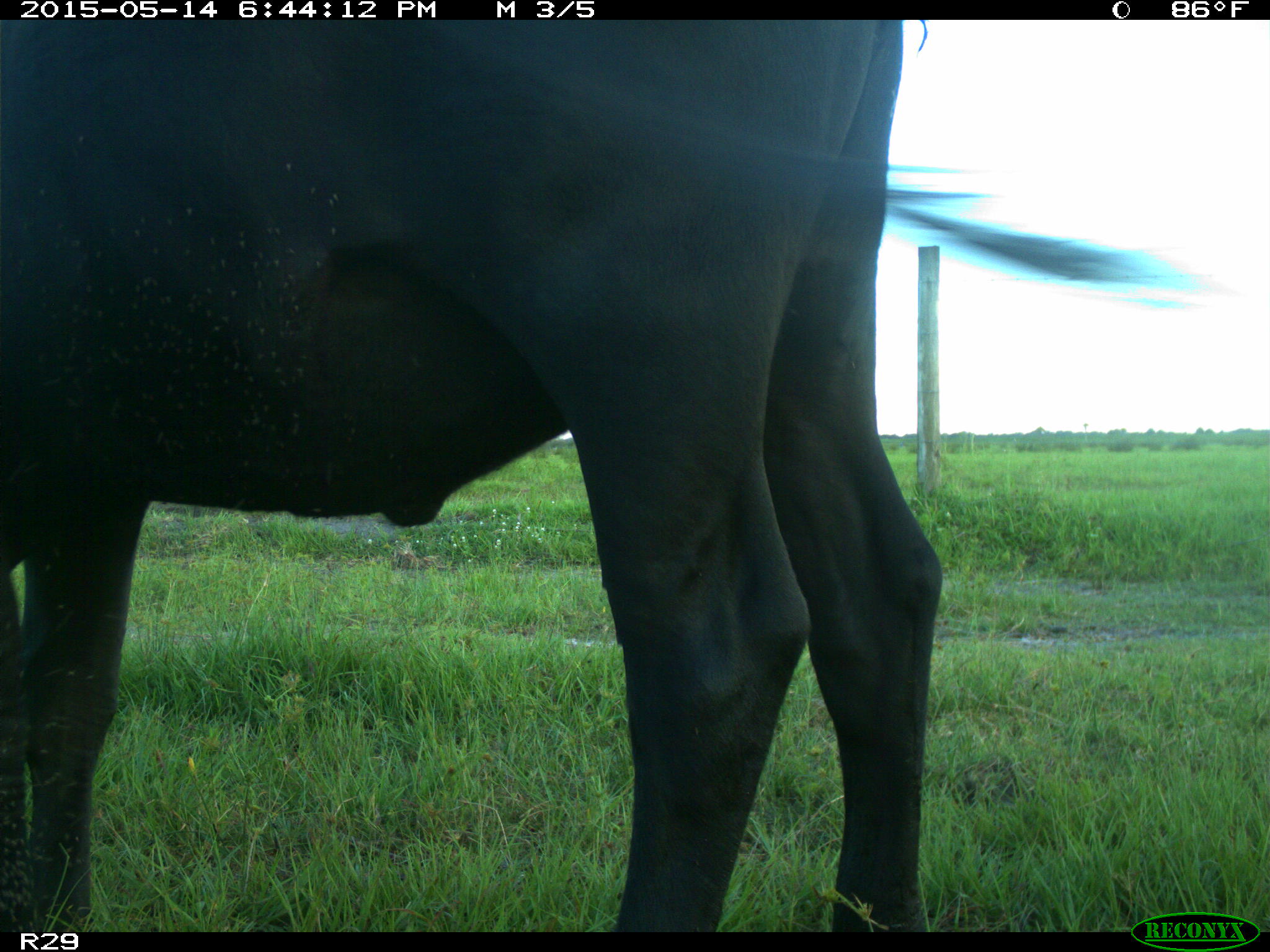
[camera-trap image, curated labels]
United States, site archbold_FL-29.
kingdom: Animalia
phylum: Chordata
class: Mammalia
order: Artiodactyla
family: Bovidae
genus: Bos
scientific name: Bos taurus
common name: domestic cow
Bos taurus (domestic cow).